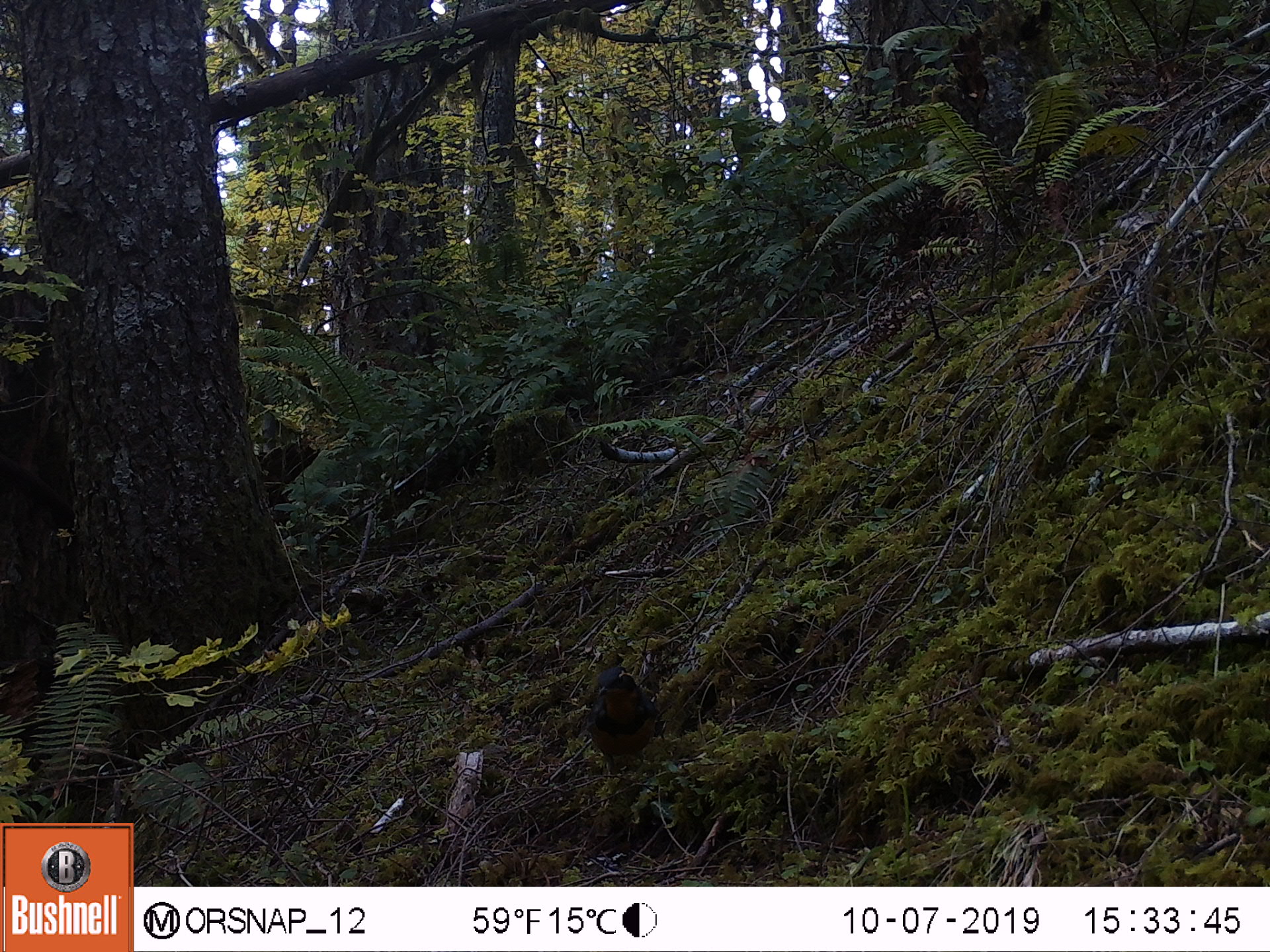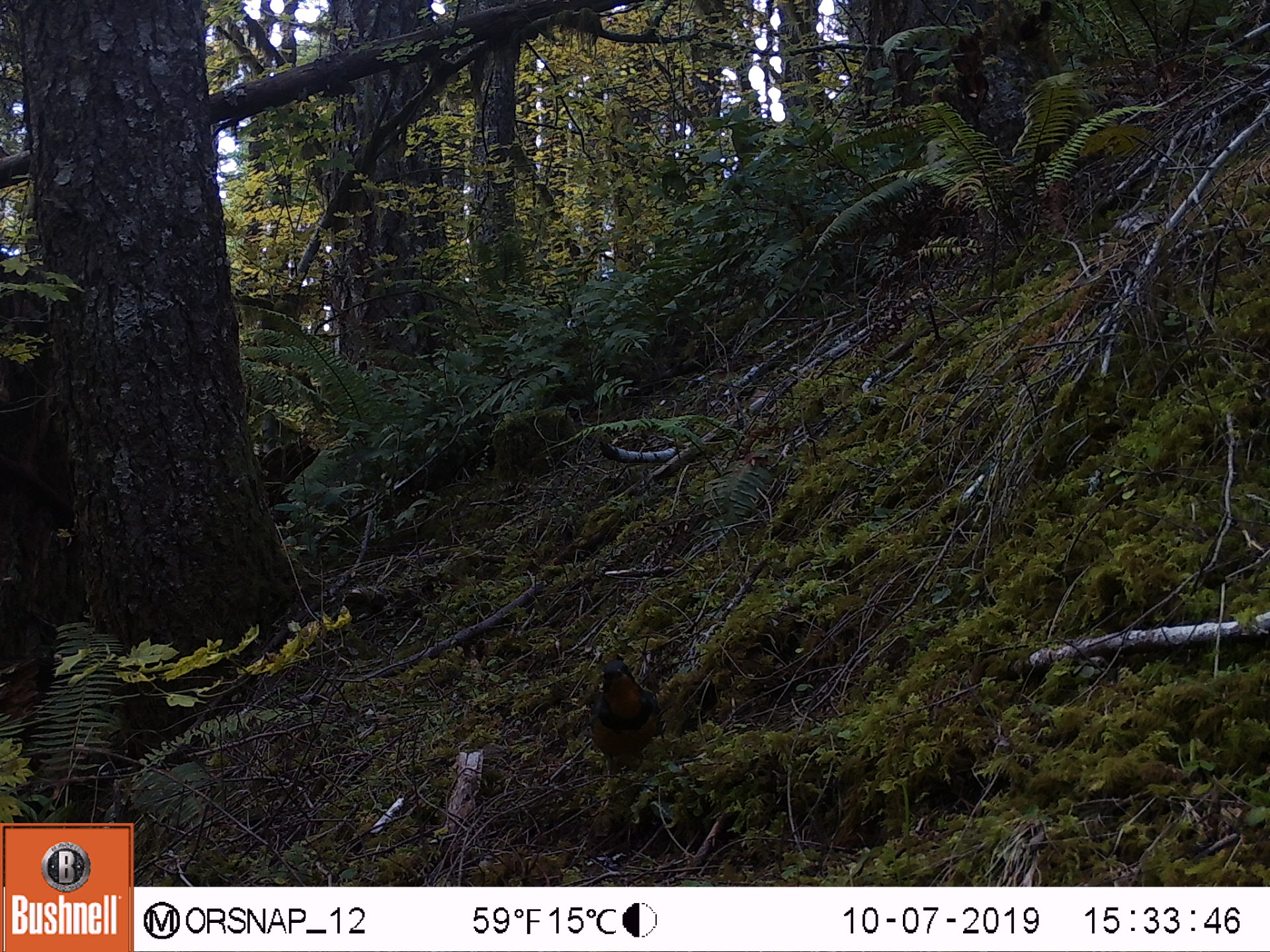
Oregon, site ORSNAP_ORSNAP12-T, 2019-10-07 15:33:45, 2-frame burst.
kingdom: Animalia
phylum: Chordata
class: Aves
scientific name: Aves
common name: bird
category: other bird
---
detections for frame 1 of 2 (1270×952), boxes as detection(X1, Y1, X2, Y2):
other bird: detection(570, 644, 691, 803)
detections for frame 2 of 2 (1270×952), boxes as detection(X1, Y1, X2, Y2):
other bird: detection(573, 634, 689, 805)